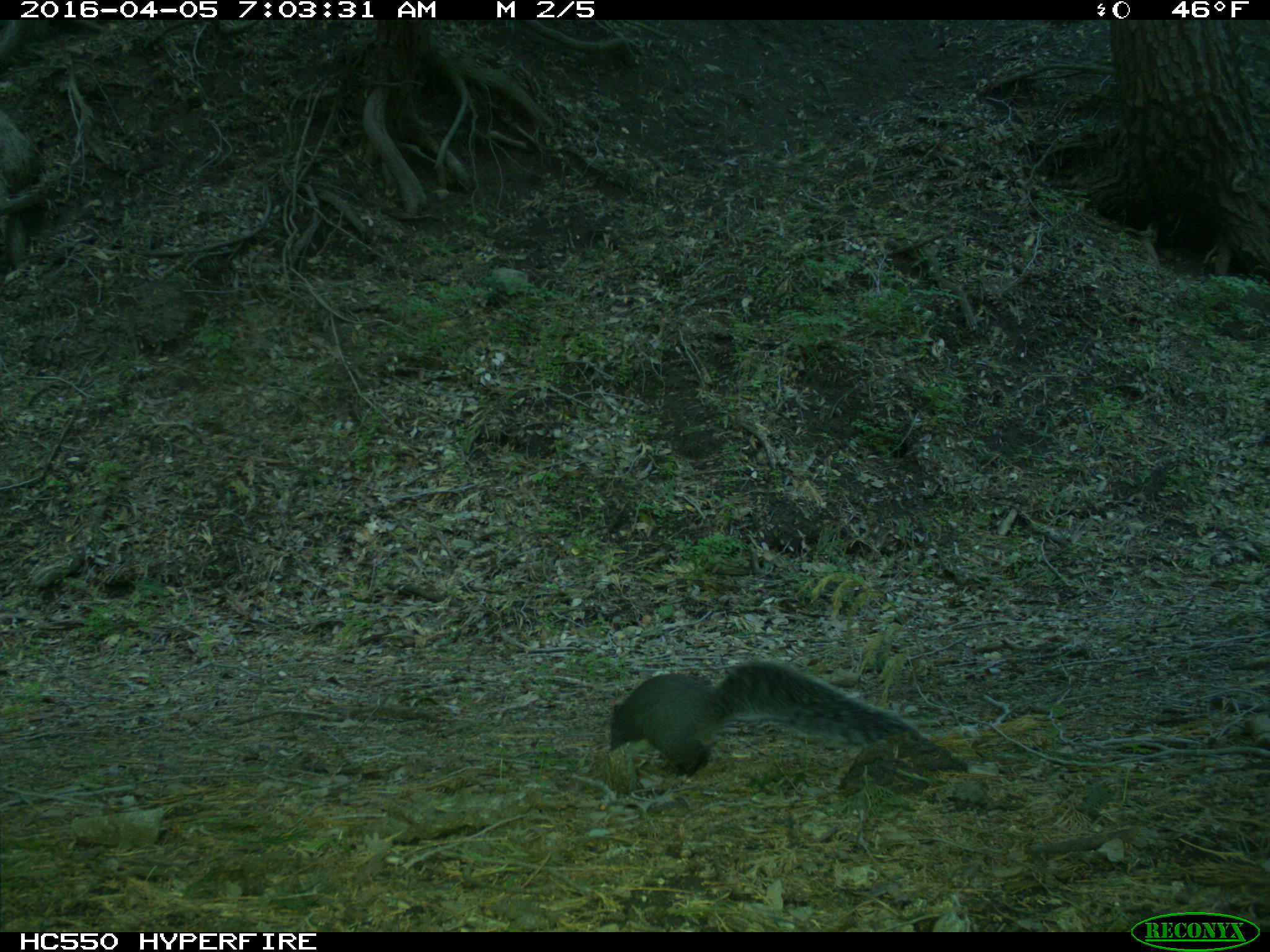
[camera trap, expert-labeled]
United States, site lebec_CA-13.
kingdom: Animalia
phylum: Chordata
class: Mammalia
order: Rodentia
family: Sciuridae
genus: Sciurus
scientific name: Sciurus carolinensis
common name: eastern gray squirrel